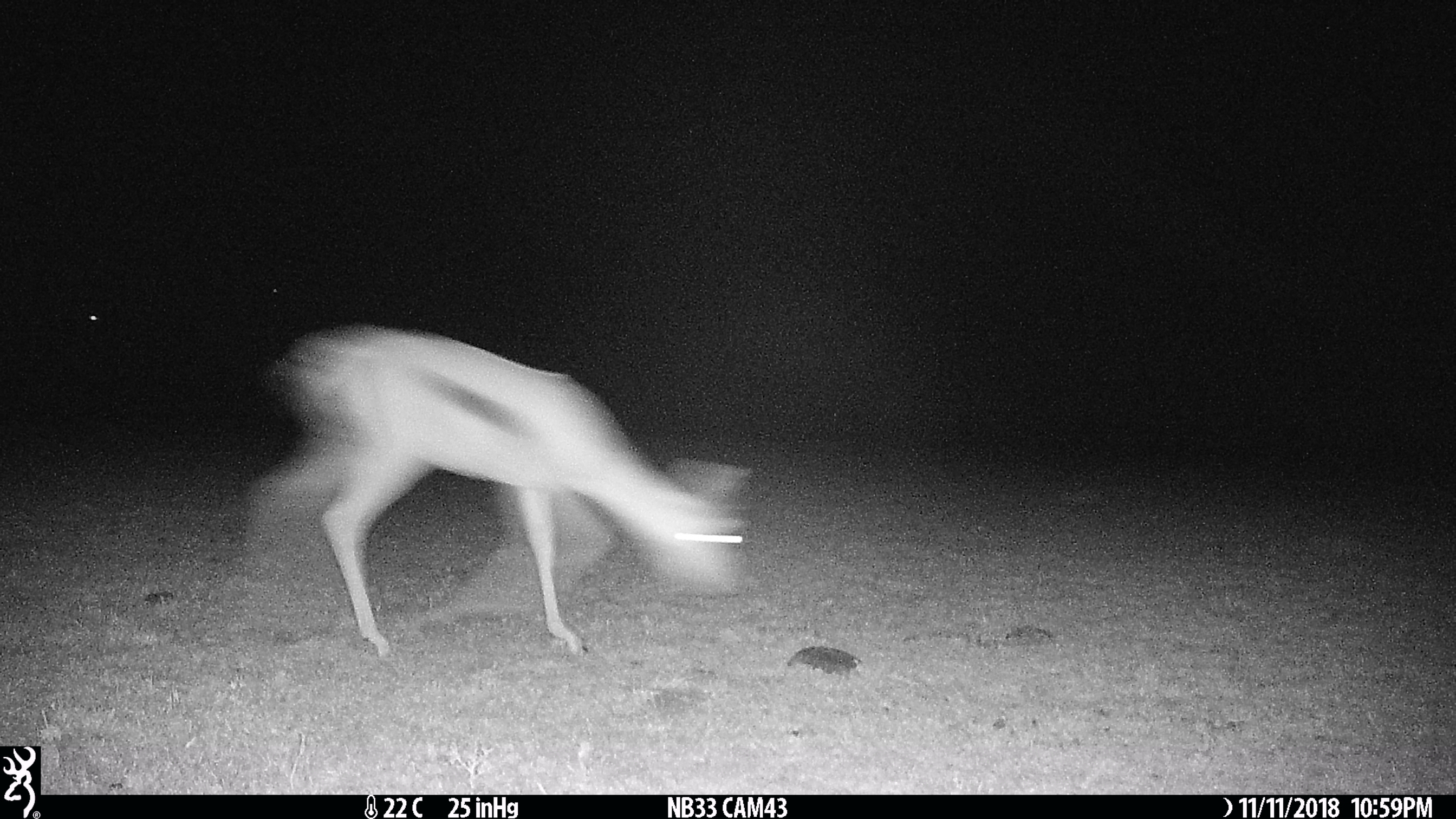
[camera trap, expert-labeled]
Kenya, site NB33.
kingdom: Animalia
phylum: Chordata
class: Mammalia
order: Artiodactyla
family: Bovidae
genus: Eudorcas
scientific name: Eudorcas thomsonii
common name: thomon's gazelle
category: gazelle thomsons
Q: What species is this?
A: Gazelle thomsons (thomon's gazelle) (Eudorcas thomsonii).